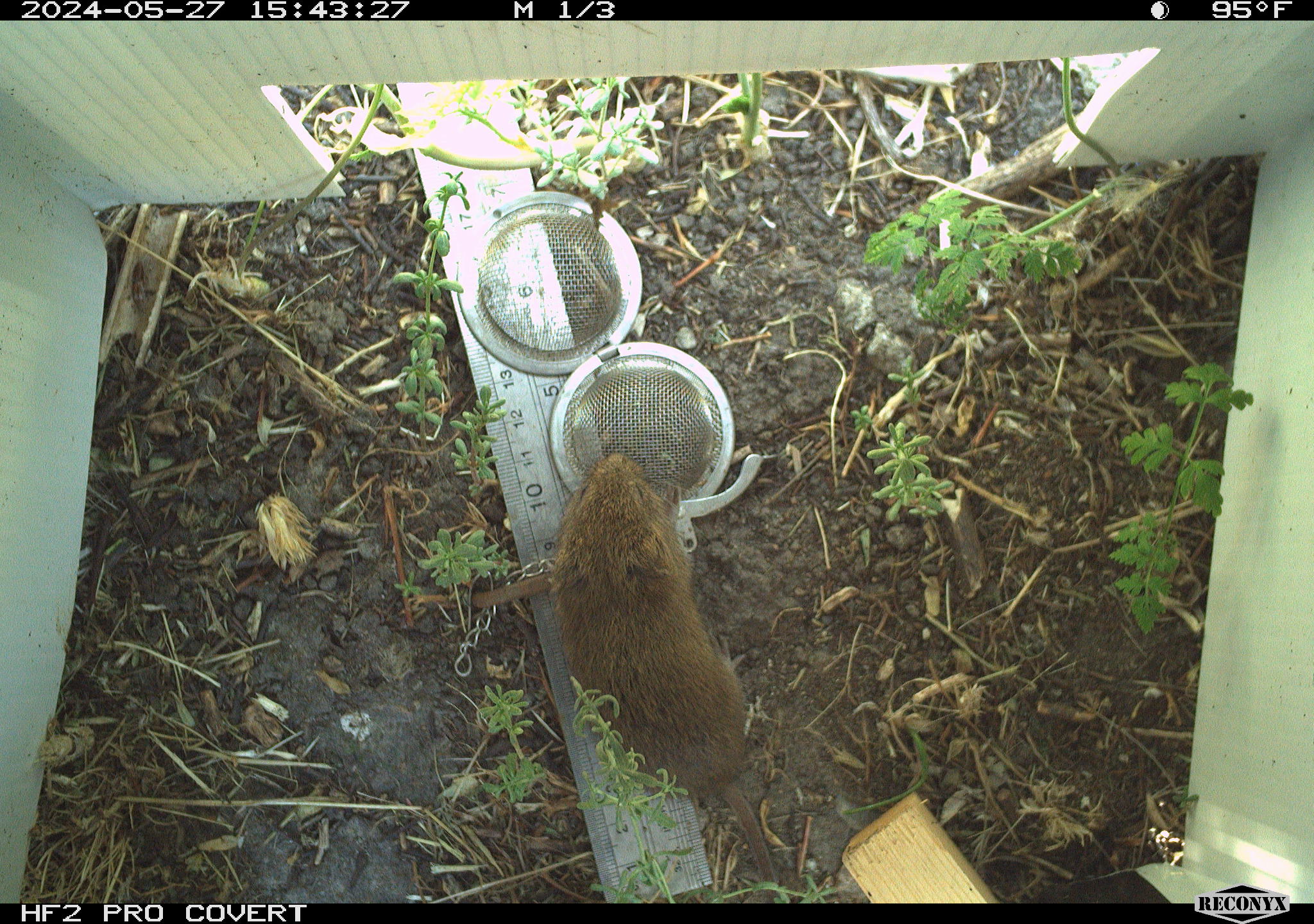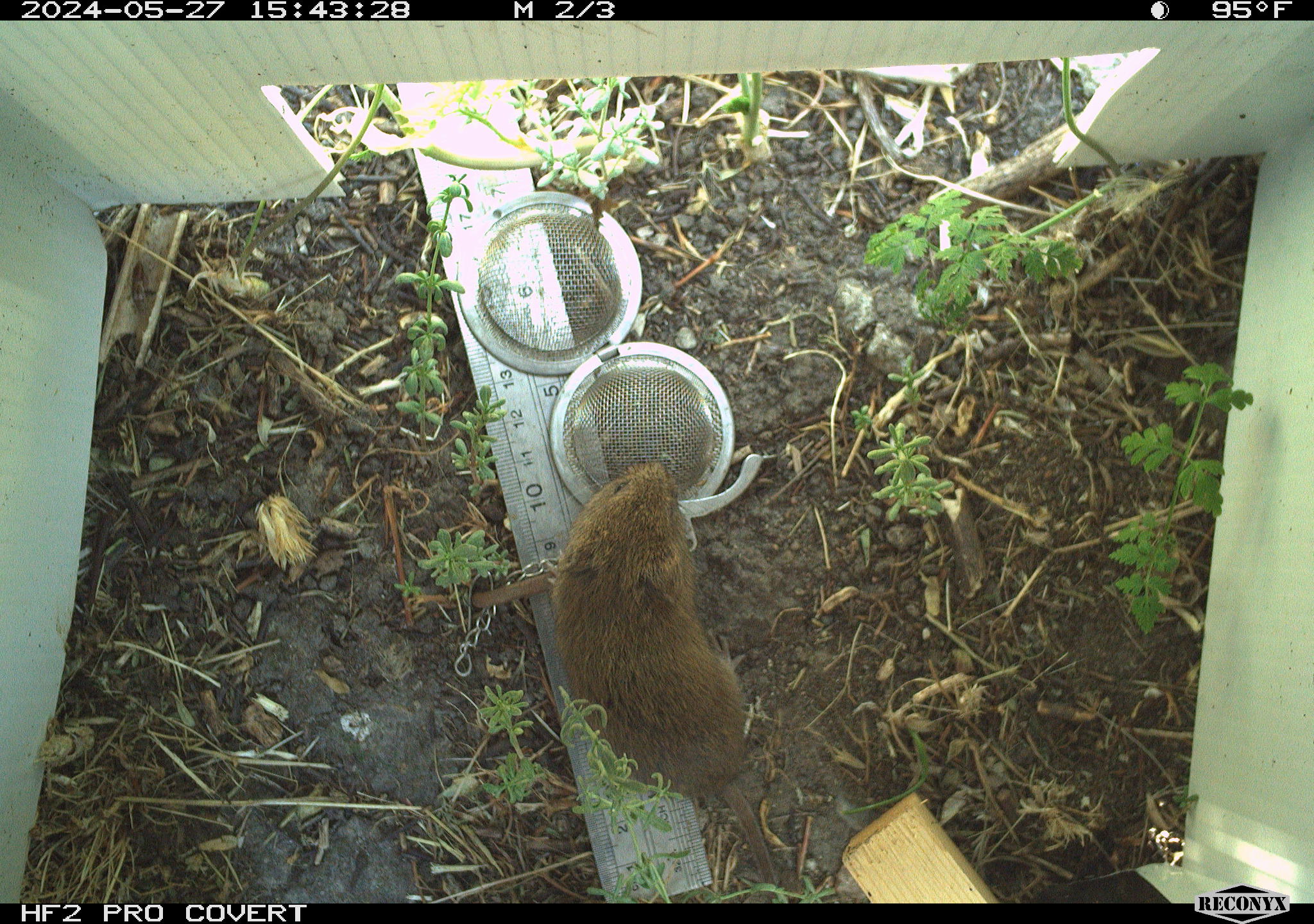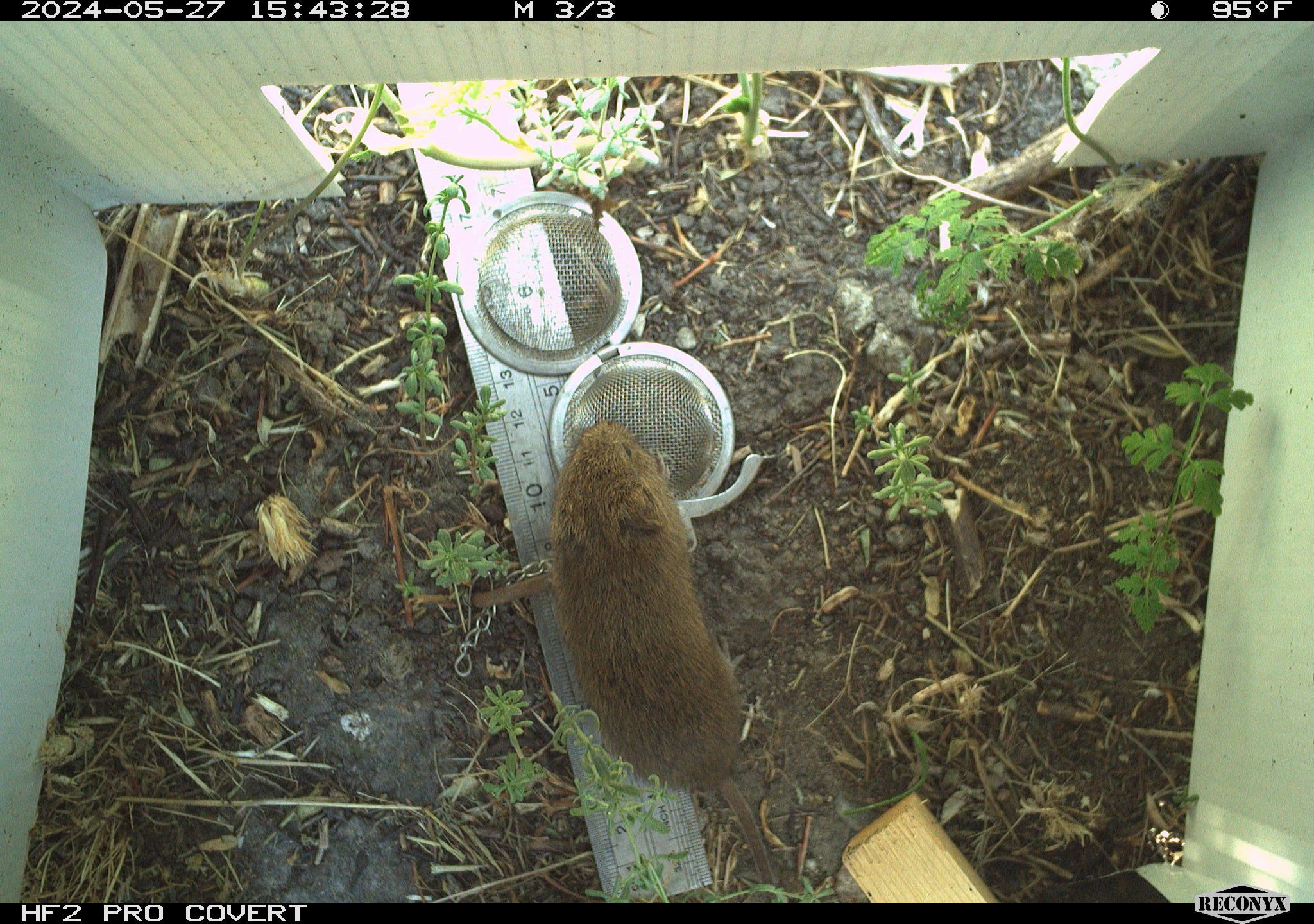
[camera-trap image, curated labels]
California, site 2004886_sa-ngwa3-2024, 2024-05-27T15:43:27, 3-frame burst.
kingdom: Animalia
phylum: Chordata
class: Mammalia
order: Rodentia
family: Cricetidae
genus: Microtus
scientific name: Microtus californicus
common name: california vole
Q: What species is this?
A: California vole (Microtus californicus).